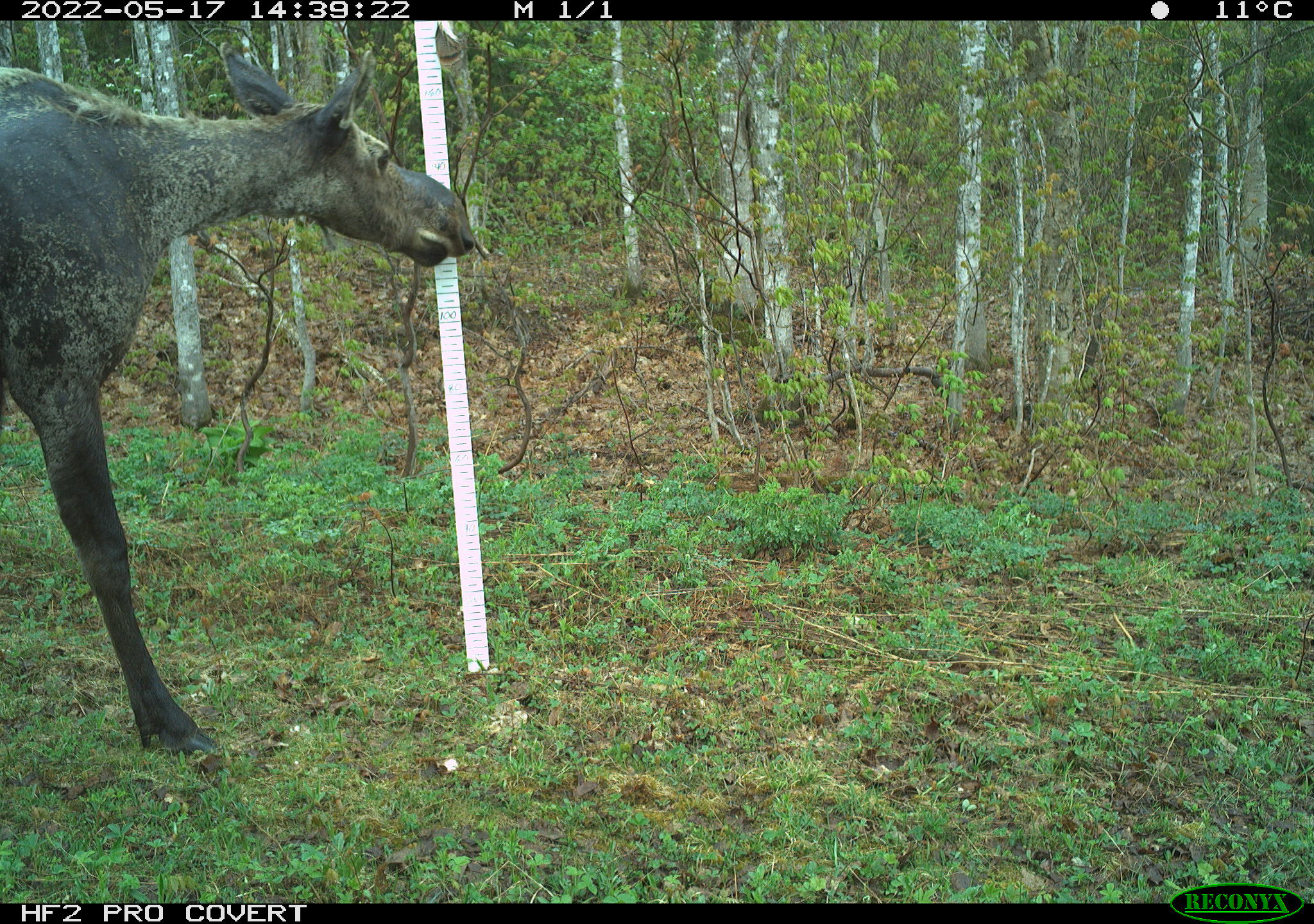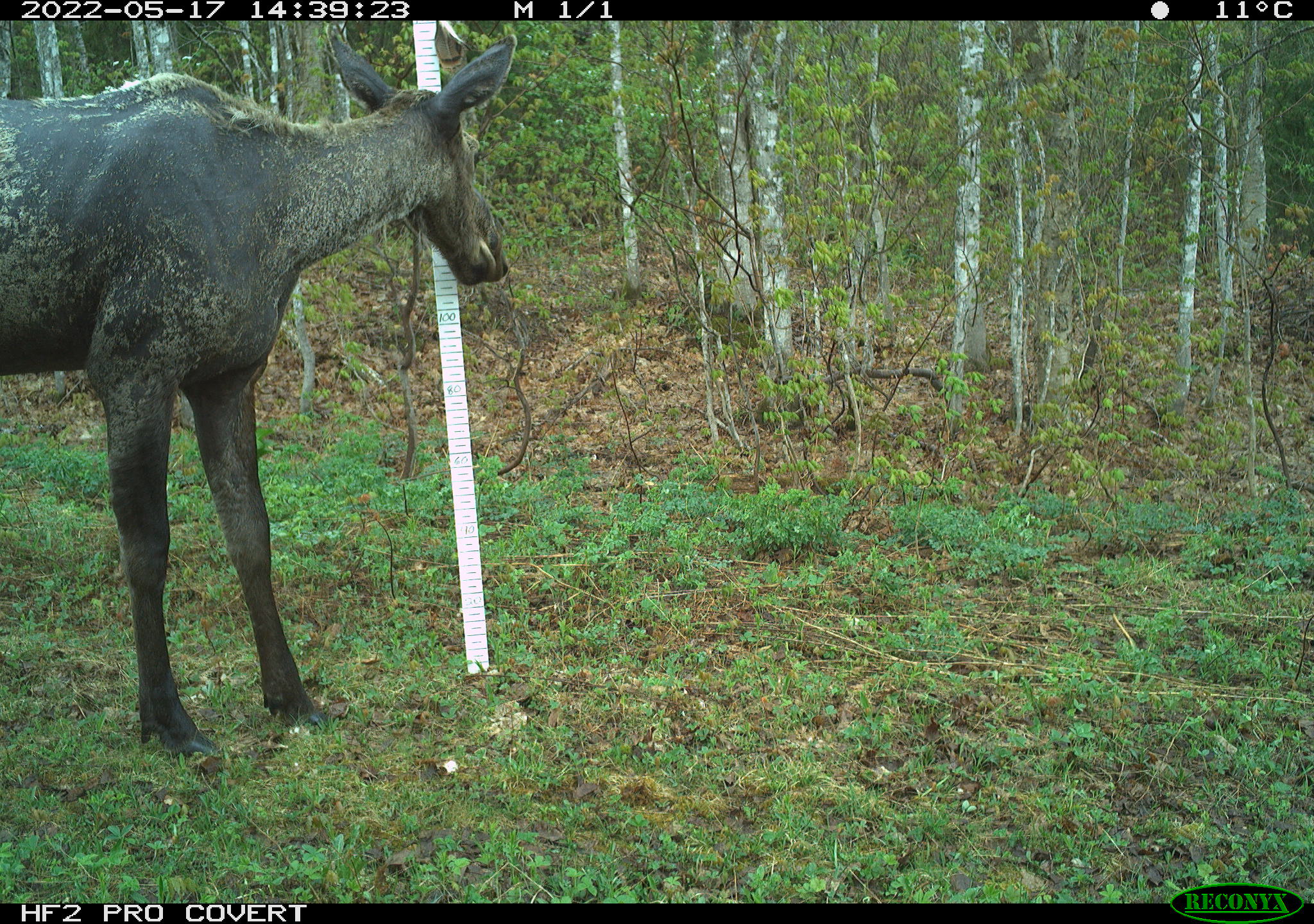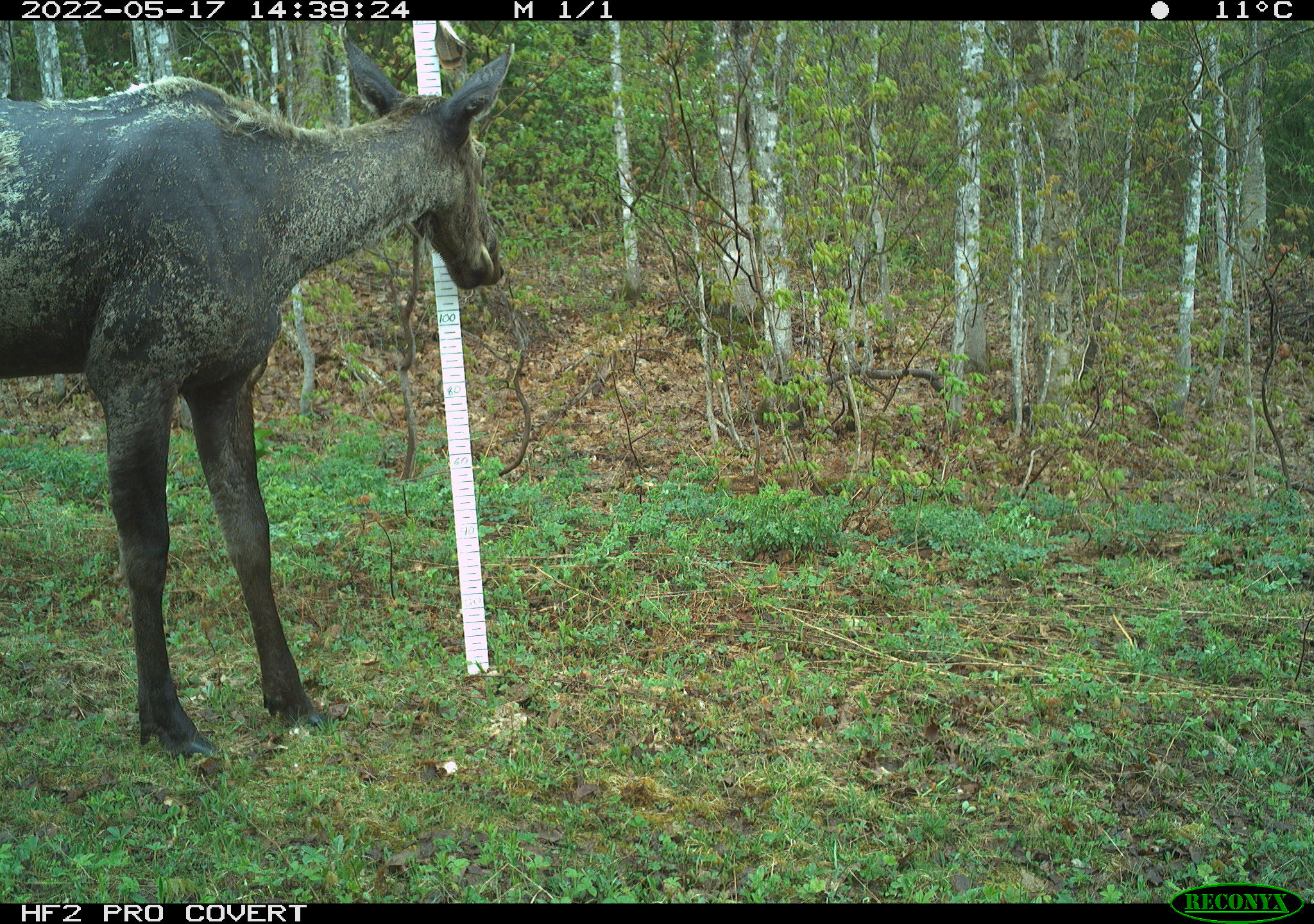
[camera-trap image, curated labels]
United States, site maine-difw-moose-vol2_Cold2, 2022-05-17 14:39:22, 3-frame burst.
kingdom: Animalia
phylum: Chordata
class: Mammalia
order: Artiodactyla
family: Cervidae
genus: Alces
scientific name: Alces alces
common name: moose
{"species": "moose (Alces alces)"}